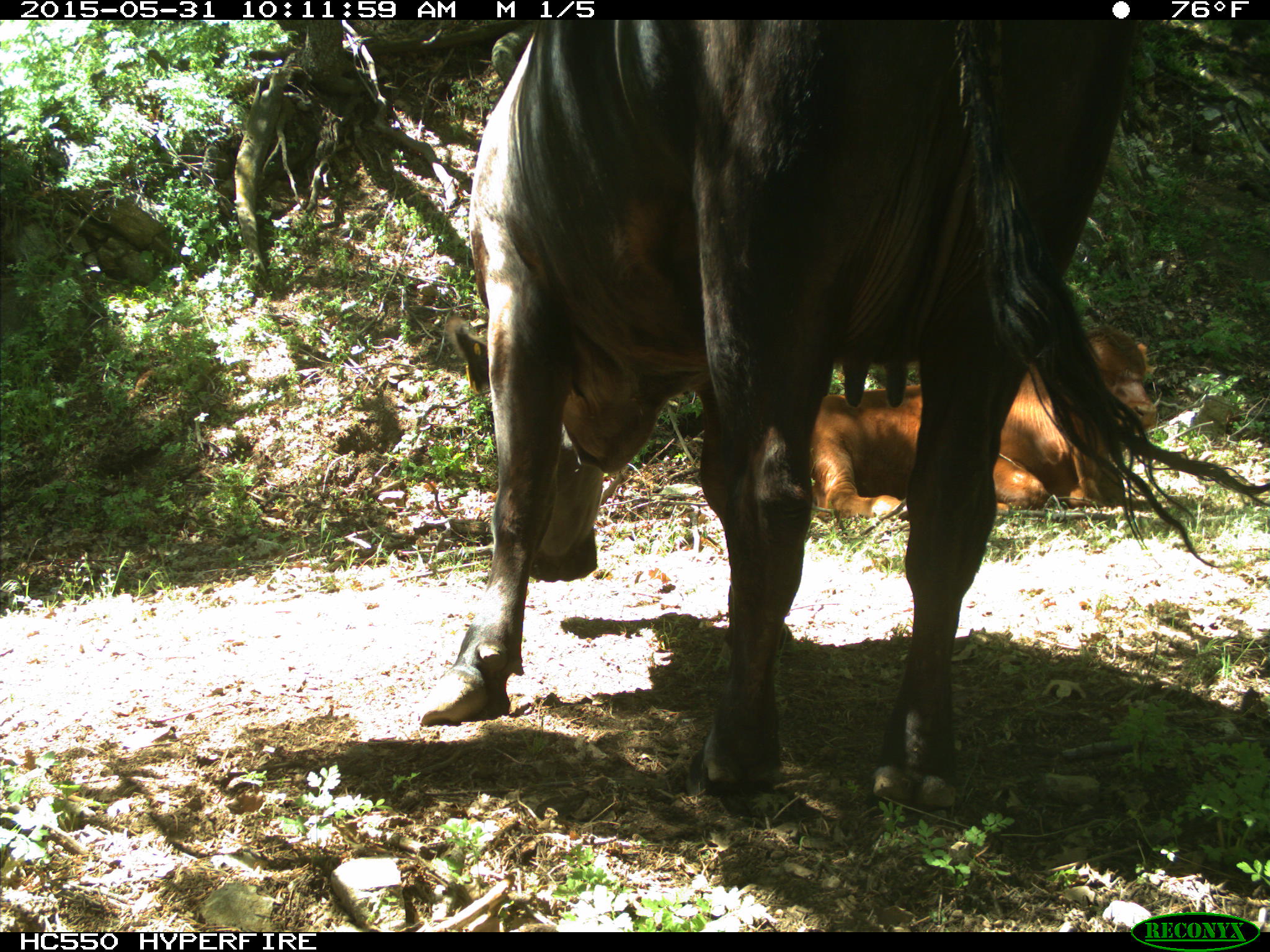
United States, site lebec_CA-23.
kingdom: Animalia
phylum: Chordata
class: Mammalia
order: Artiodactyla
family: Bovidae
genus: Bos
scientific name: Bos taurus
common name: domestic cow